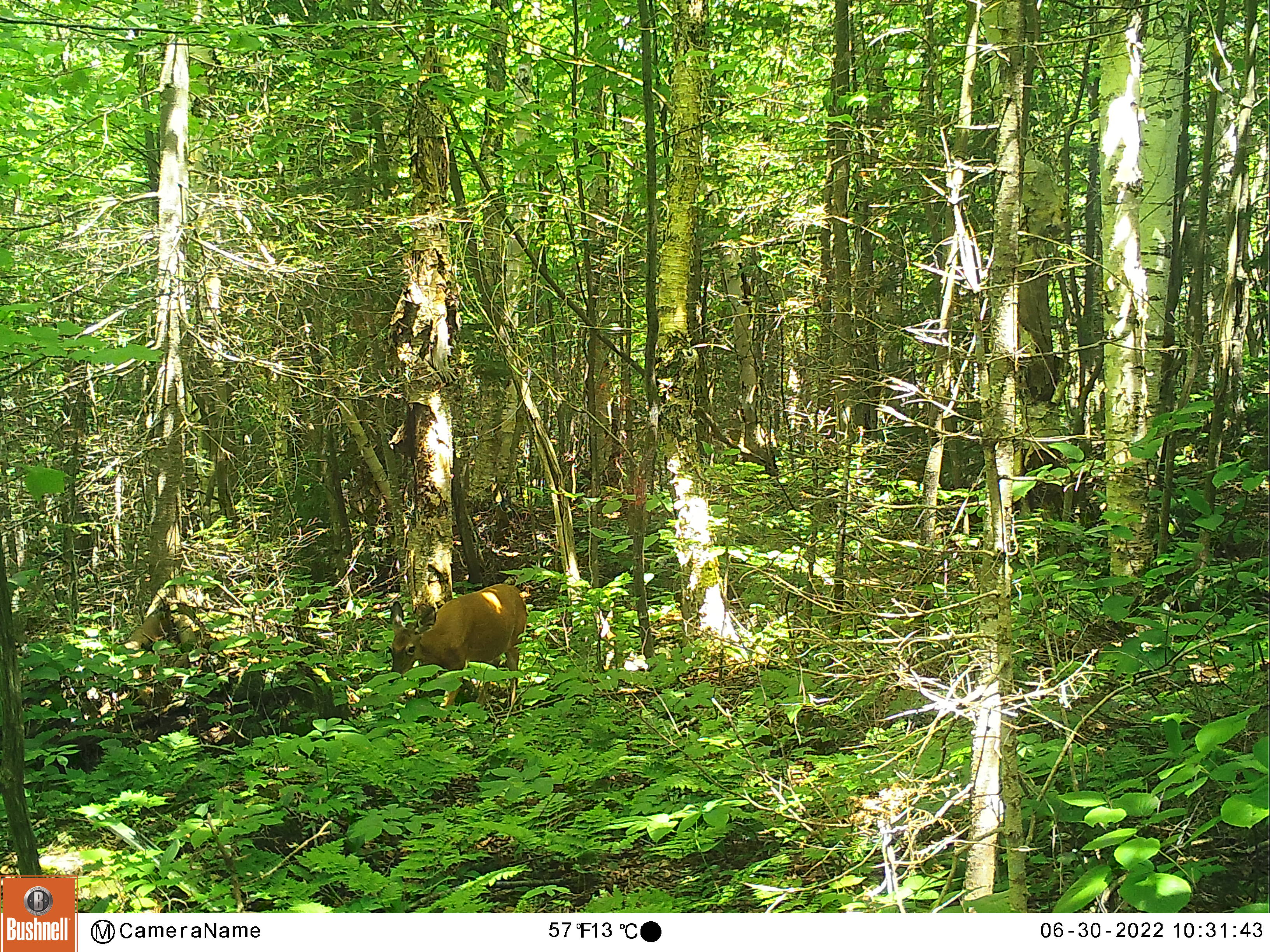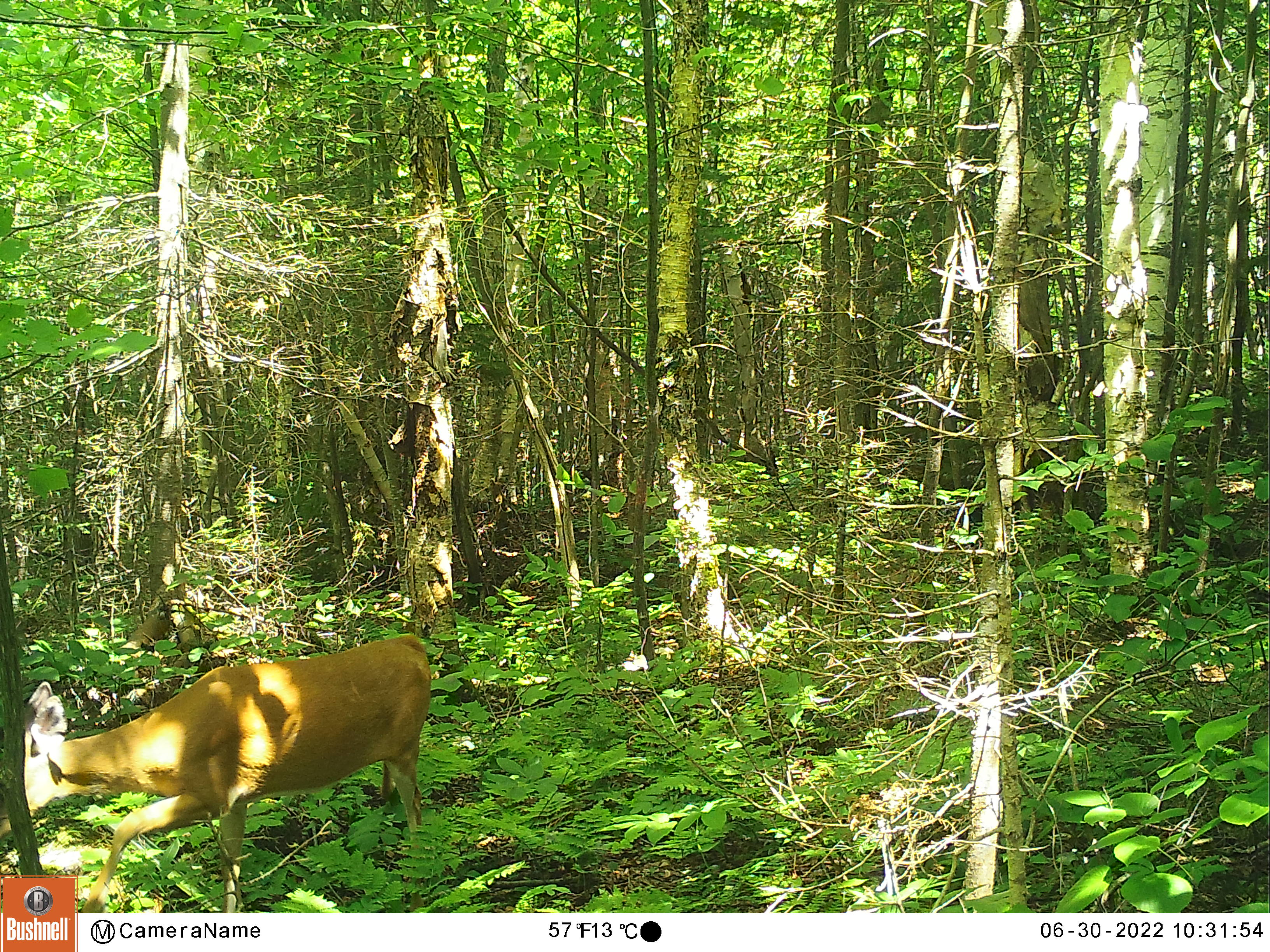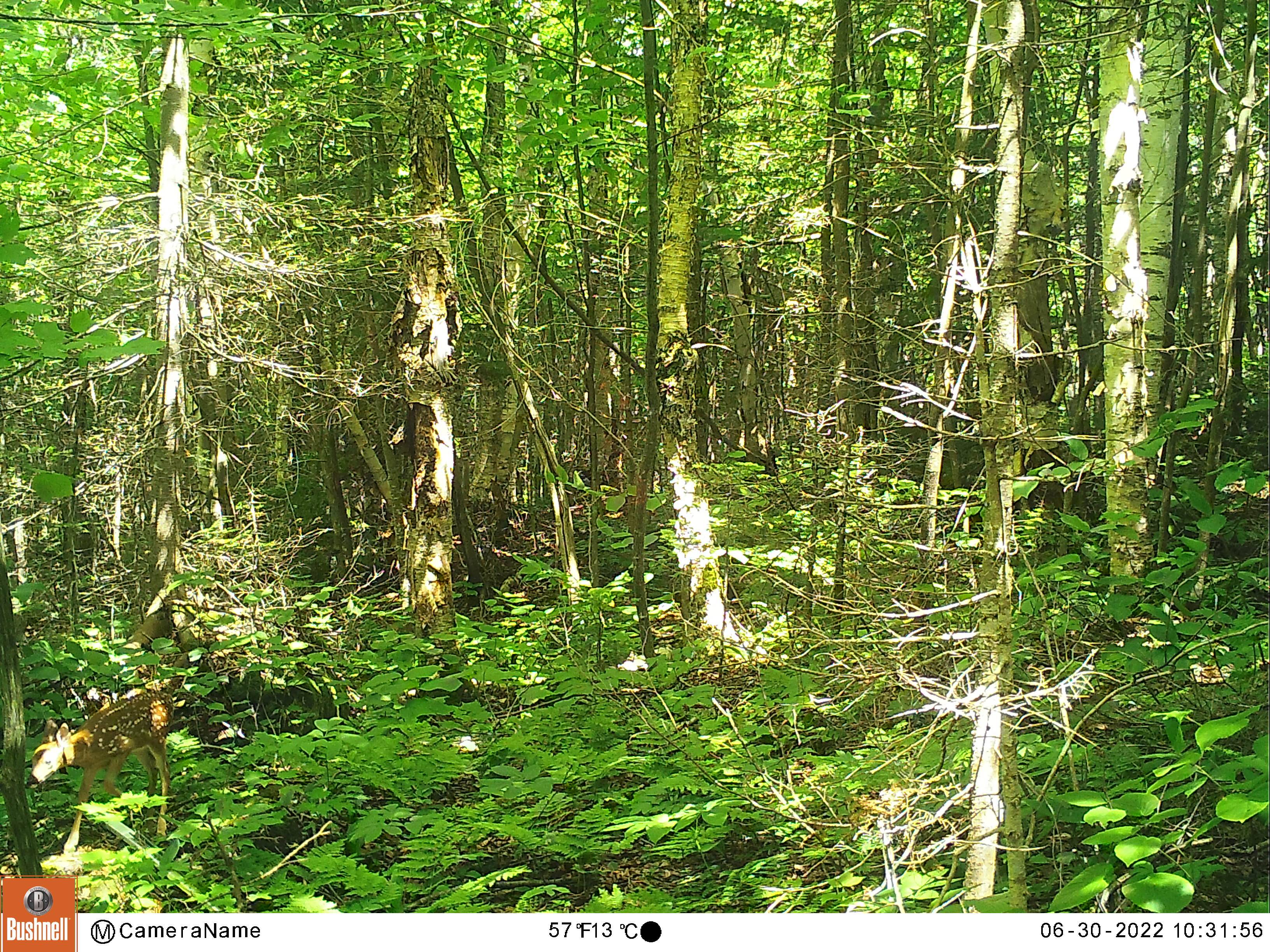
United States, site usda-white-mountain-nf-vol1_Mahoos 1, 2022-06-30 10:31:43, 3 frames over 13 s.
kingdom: Animalia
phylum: Chordata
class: Mammalia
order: Artiodactyla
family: Cervidae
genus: Odocoileus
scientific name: Odocoileus virginianus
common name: white-tailed deer